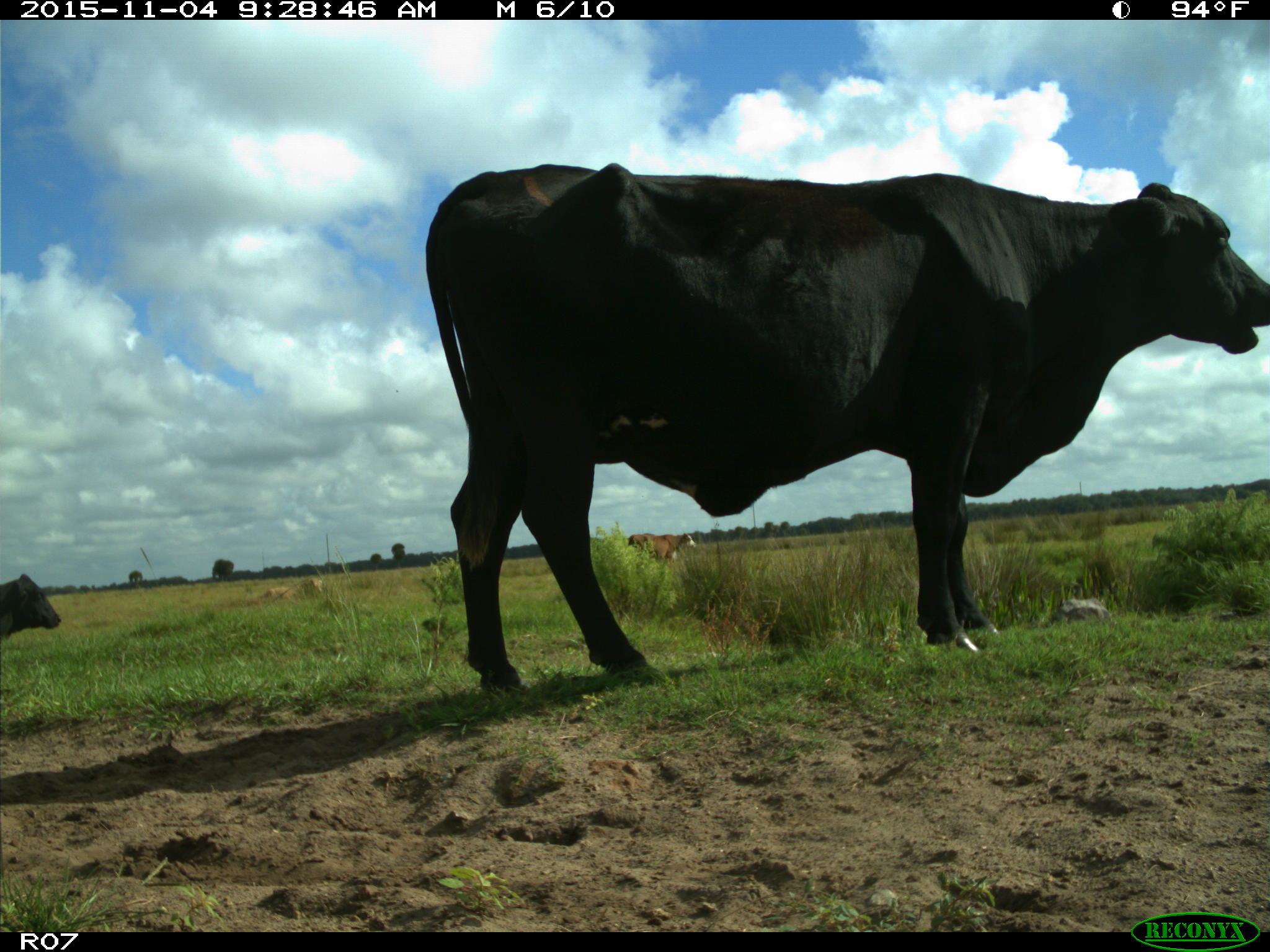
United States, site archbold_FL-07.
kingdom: Animalia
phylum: Chordata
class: Mammalia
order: Artiodactyla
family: Bovidae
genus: Bos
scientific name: Bos taurus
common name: domestic cow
Bos taurus (domestic cow).